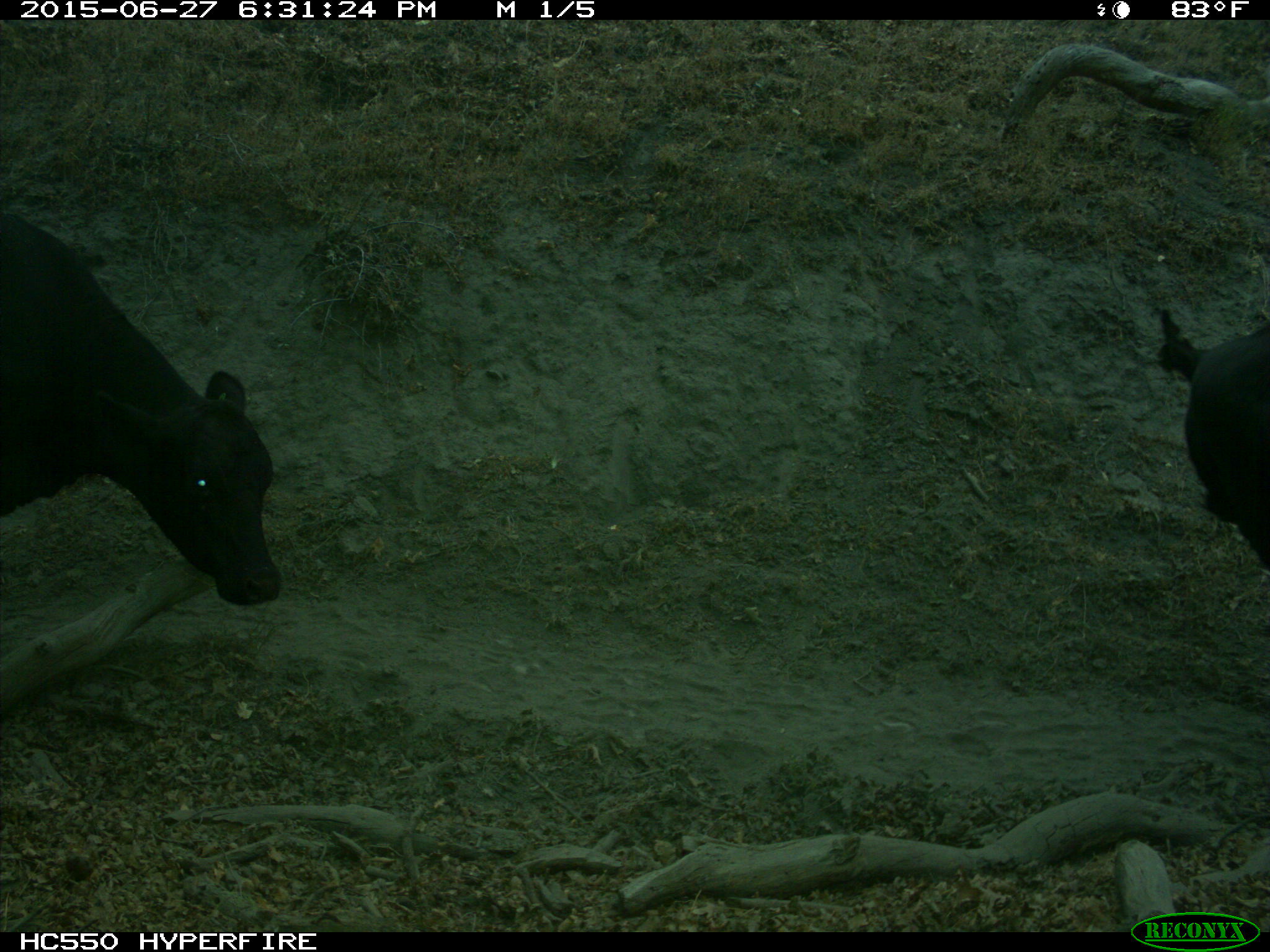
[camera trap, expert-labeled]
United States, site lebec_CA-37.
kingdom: Animalia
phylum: Chordata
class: Mammalia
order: Artiodactyla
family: Bovidae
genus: Bos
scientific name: Bos taurus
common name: domestic cow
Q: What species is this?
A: Bos taurus (domestic cow).